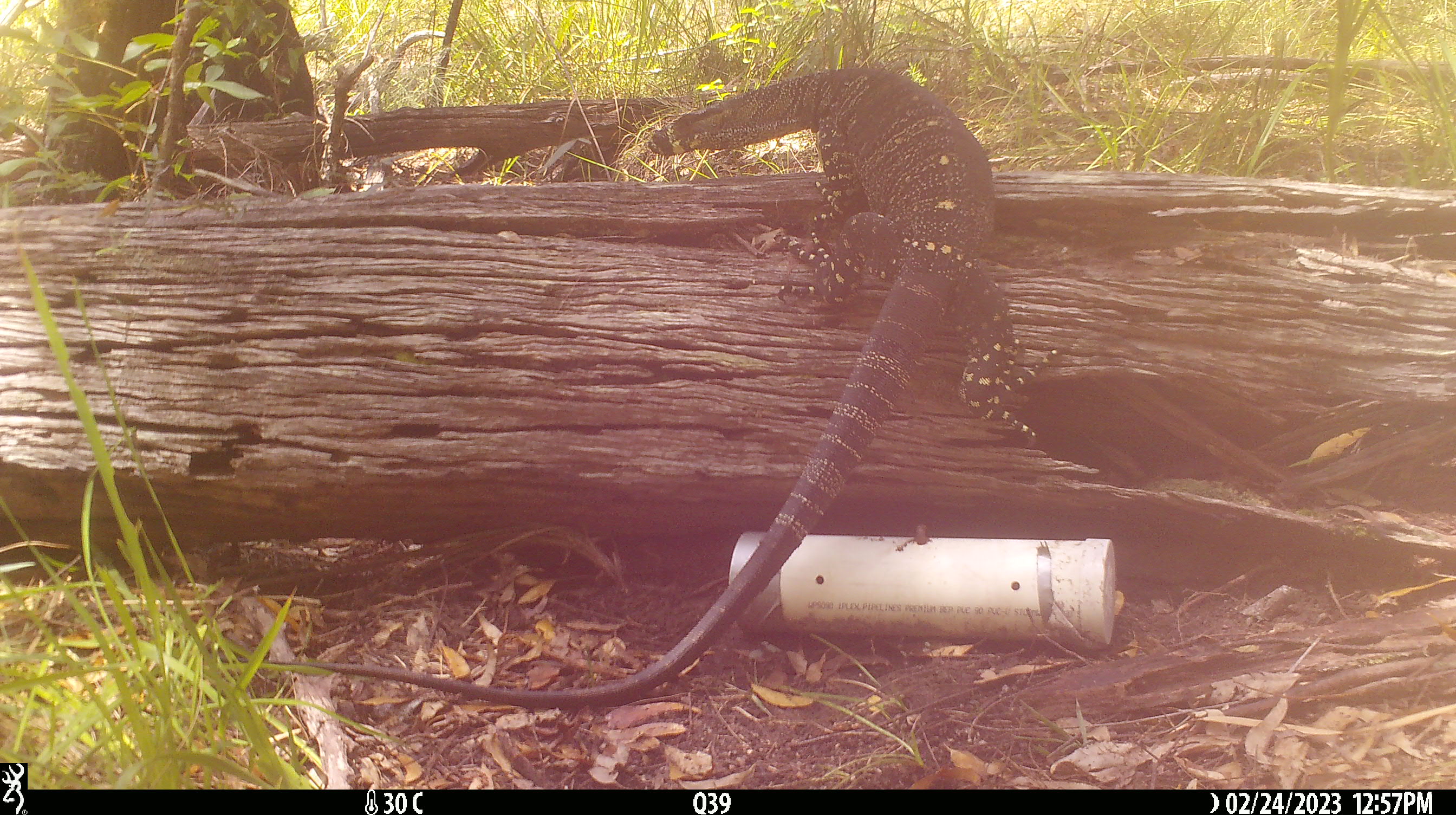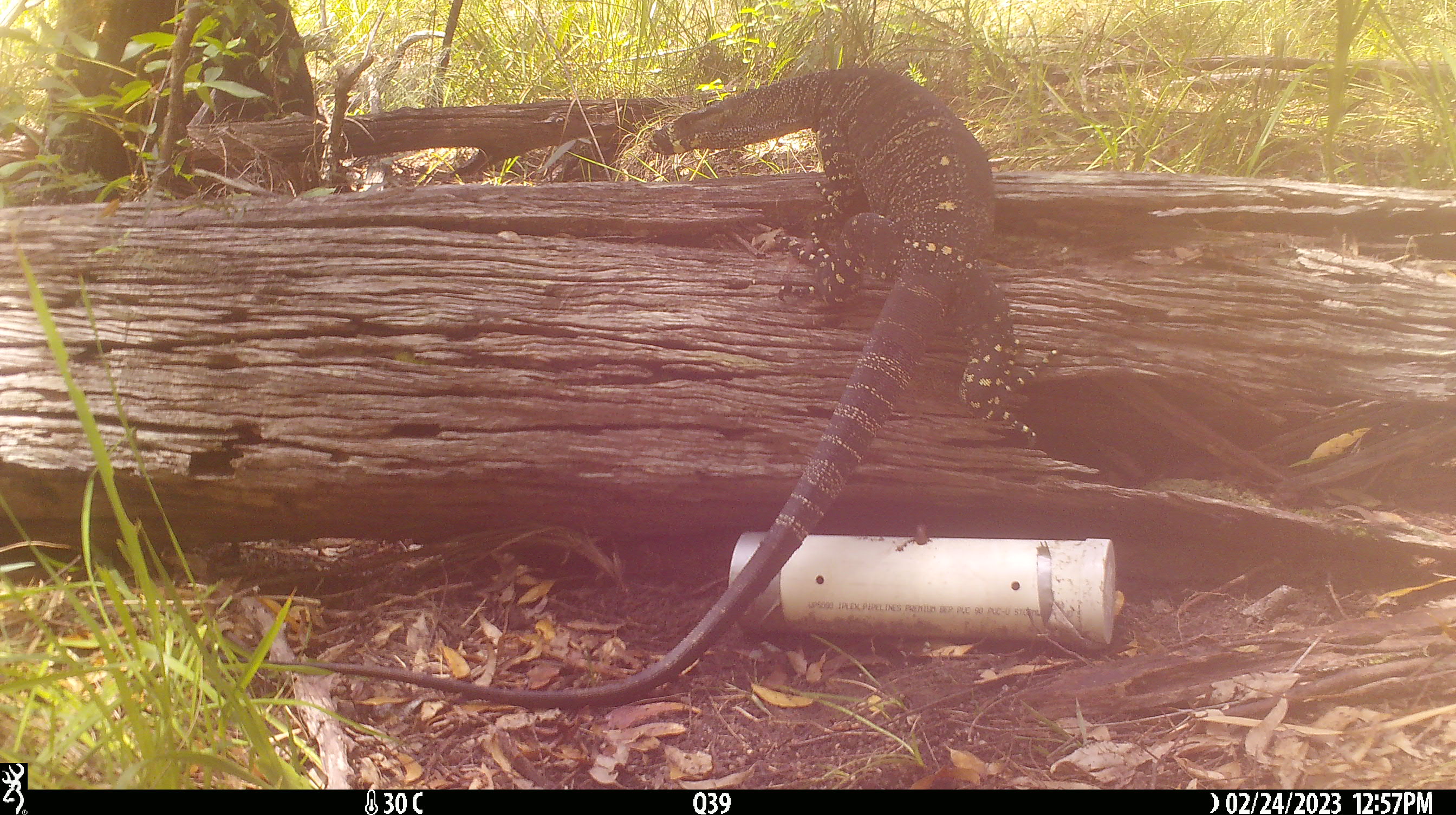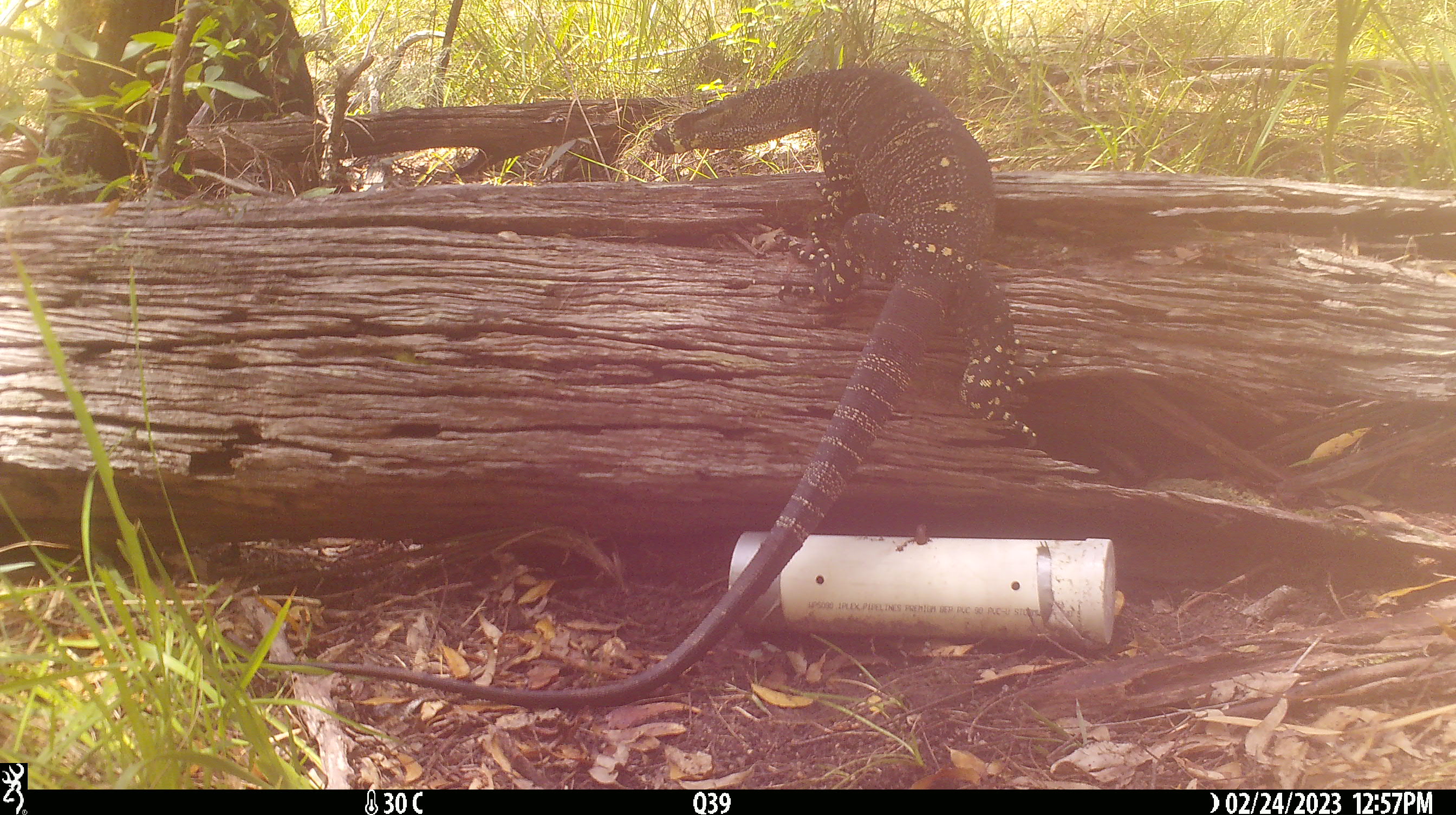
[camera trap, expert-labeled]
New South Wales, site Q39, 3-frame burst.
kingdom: Animalia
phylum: Chordata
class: Reptilia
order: Squamata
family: Varanidae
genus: Varanus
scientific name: Varanus varius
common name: lace monitor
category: goanna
Goanna (lace monitor) (Varanus varius).